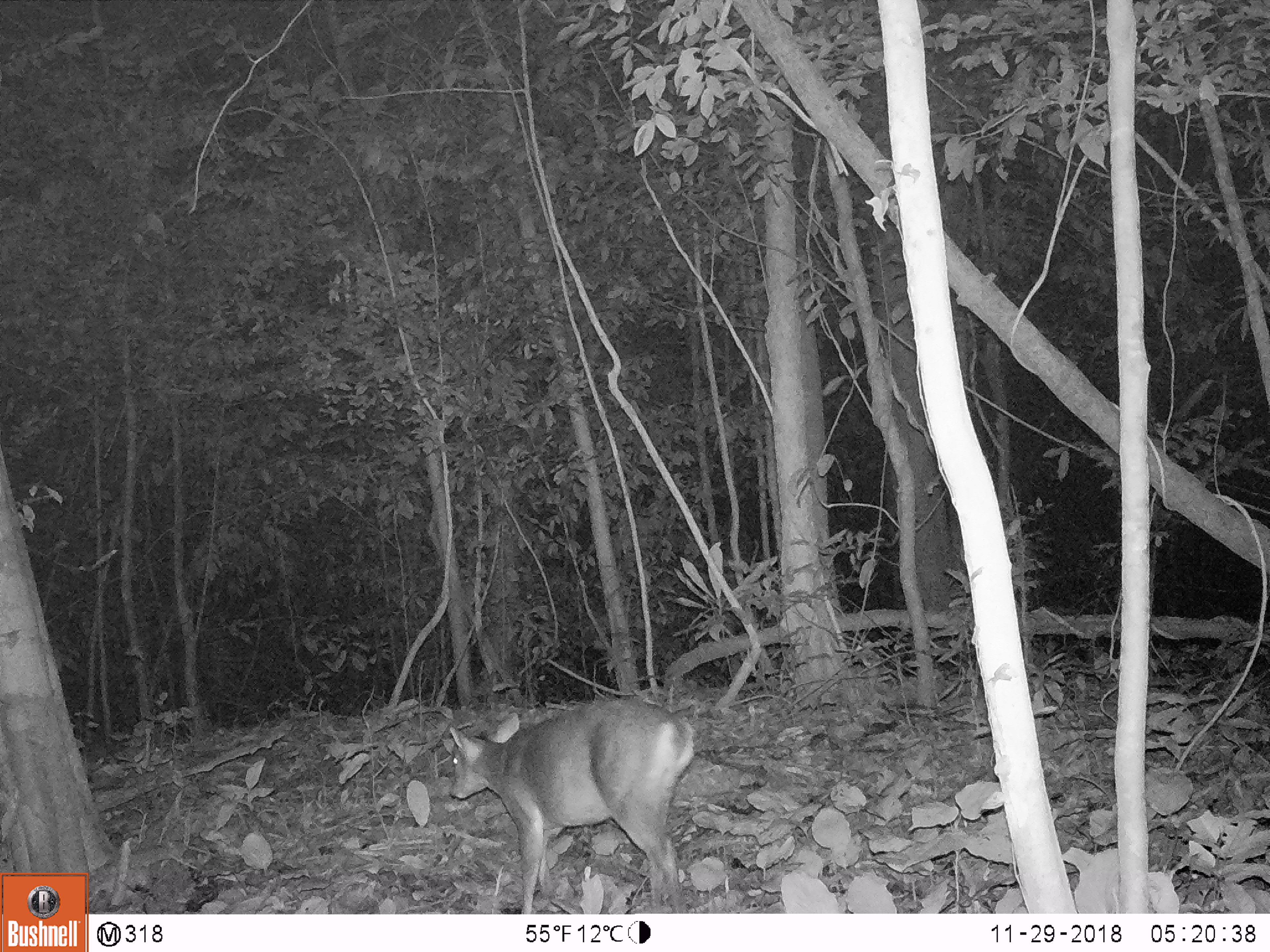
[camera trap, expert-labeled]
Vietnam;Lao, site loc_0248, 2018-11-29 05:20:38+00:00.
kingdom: Animalia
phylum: Chordata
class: Mammalia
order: Artiodactyla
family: Cervidae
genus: Muntiacus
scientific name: Muntiacus vuquangensis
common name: large-antlered muntjac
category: large antlered muntjac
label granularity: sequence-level